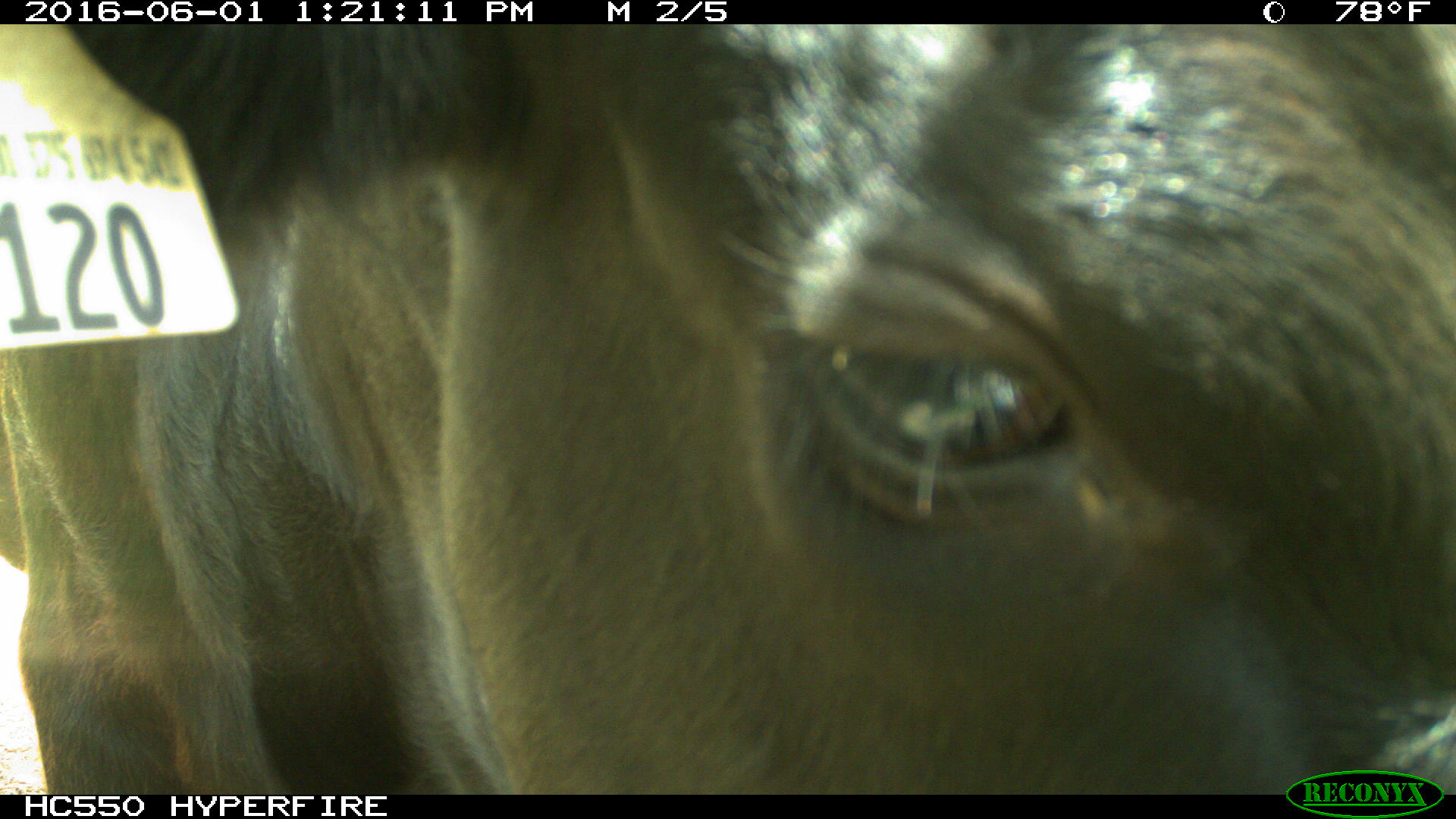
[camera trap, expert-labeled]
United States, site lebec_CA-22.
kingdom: Animalia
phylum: Chordata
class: Mammalia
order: Artiodactyla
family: Bovidae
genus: Bos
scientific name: Bos taurus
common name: domestic cow